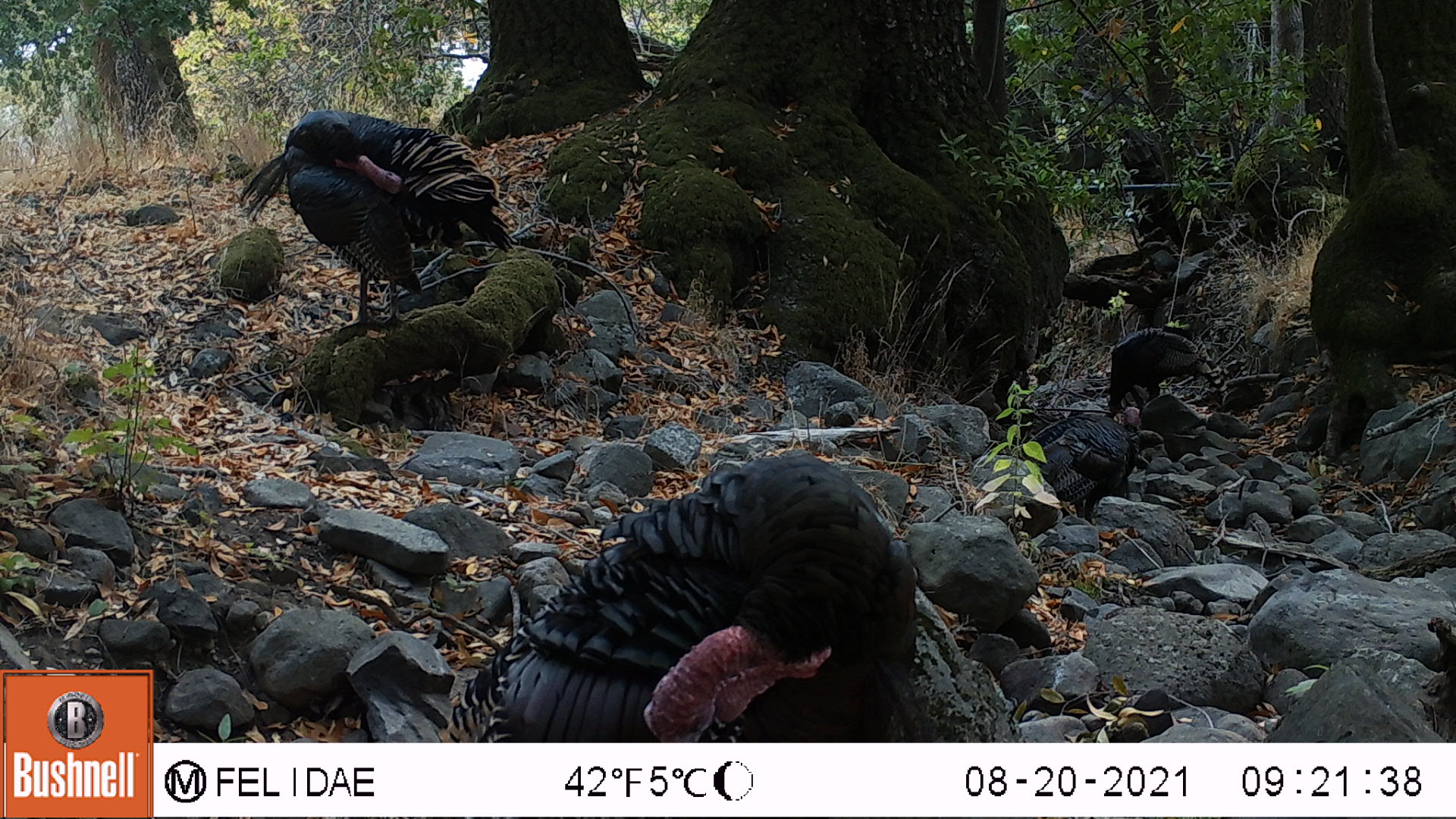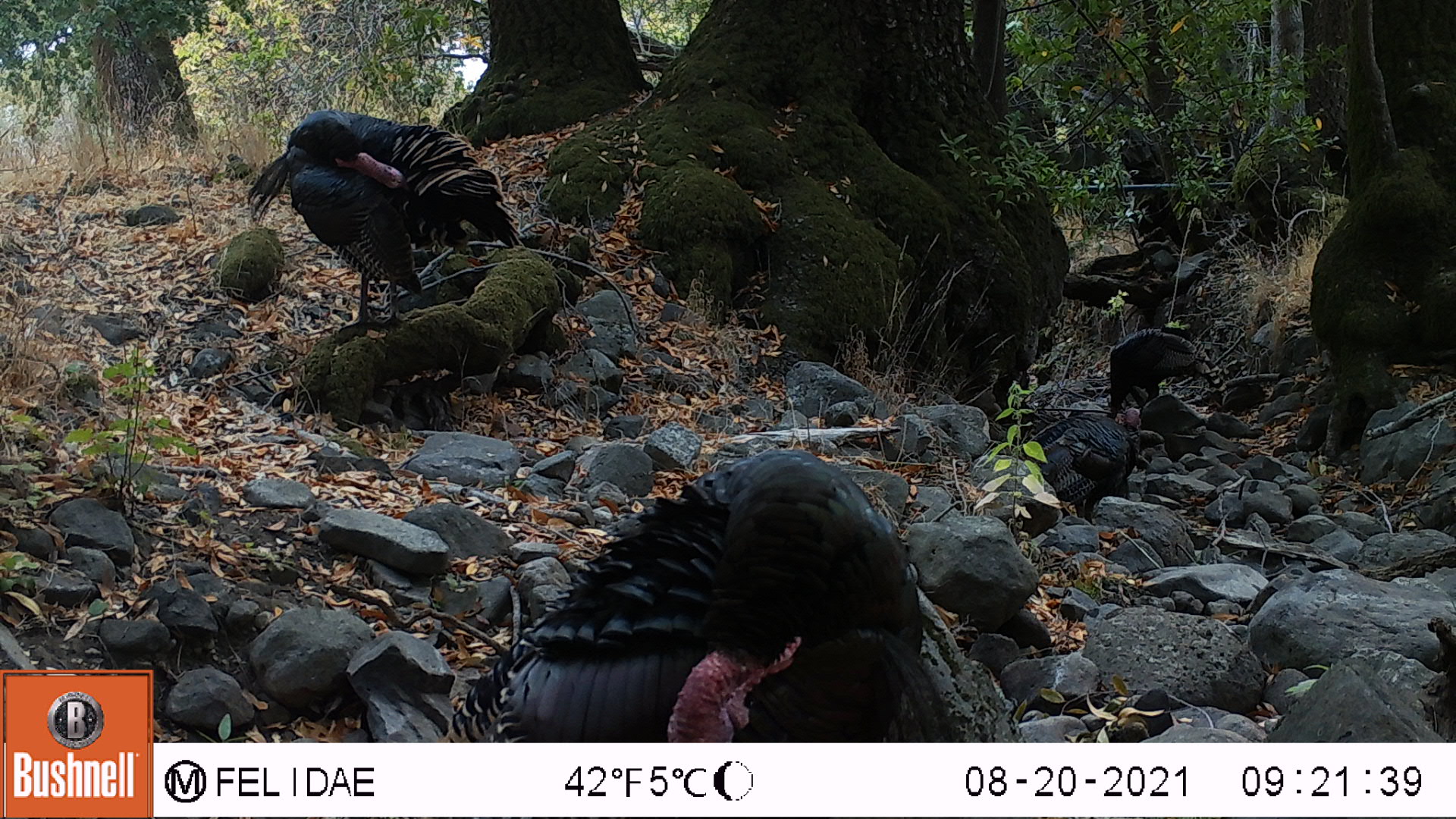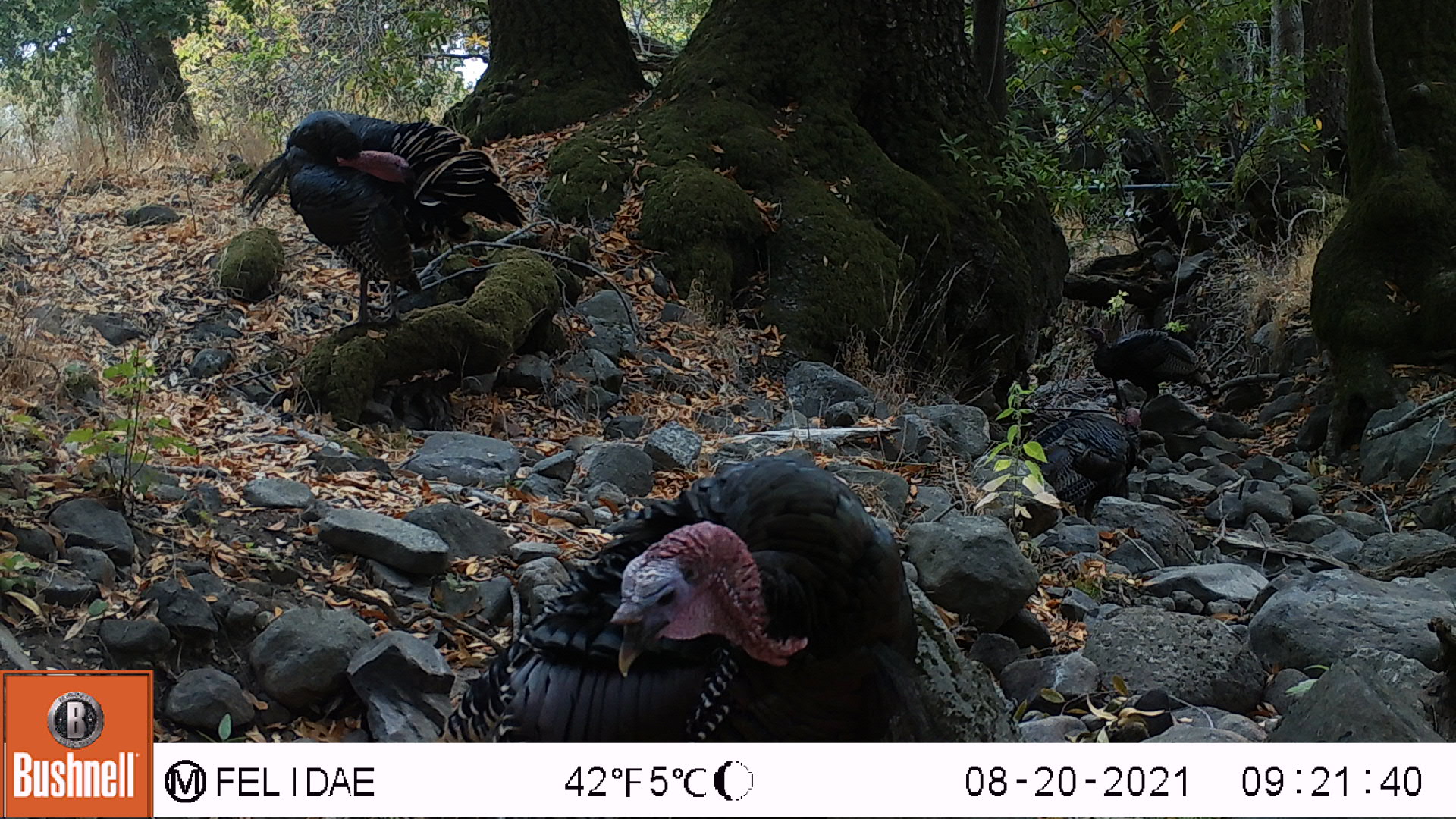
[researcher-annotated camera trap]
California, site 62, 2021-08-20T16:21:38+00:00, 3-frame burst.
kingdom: Animalia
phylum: Chordata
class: Aves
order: Galliformes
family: Phasianidae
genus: Meleagris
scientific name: Meleagris gallopavo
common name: turkey